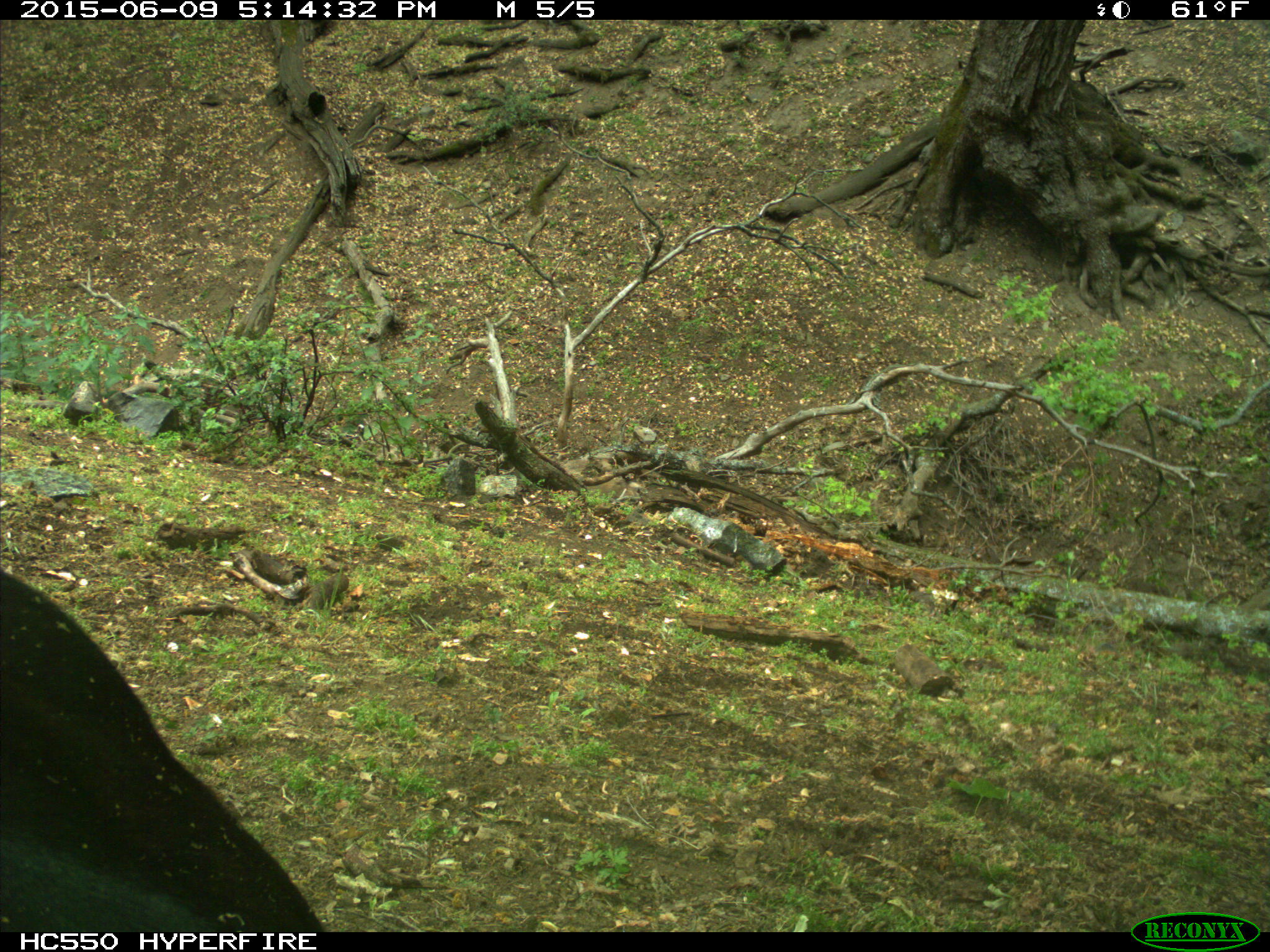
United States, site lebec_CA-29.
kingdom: Animalia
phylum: Chordata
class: Mammalia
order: Artiodactyla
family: Bovidae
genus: Bos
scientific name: Bos taurus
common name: domestic cow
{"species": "Bos taurus (domestic cow)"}